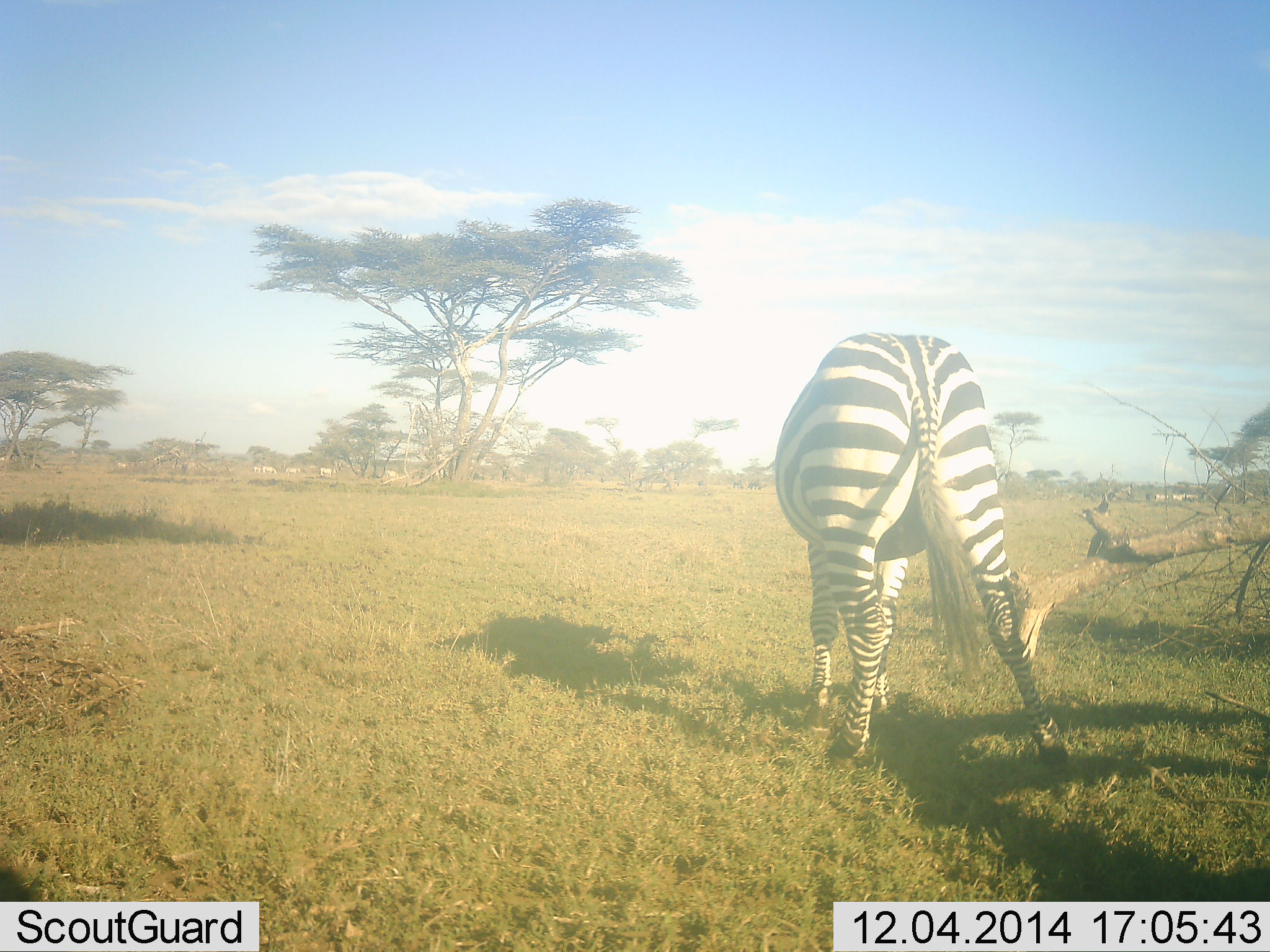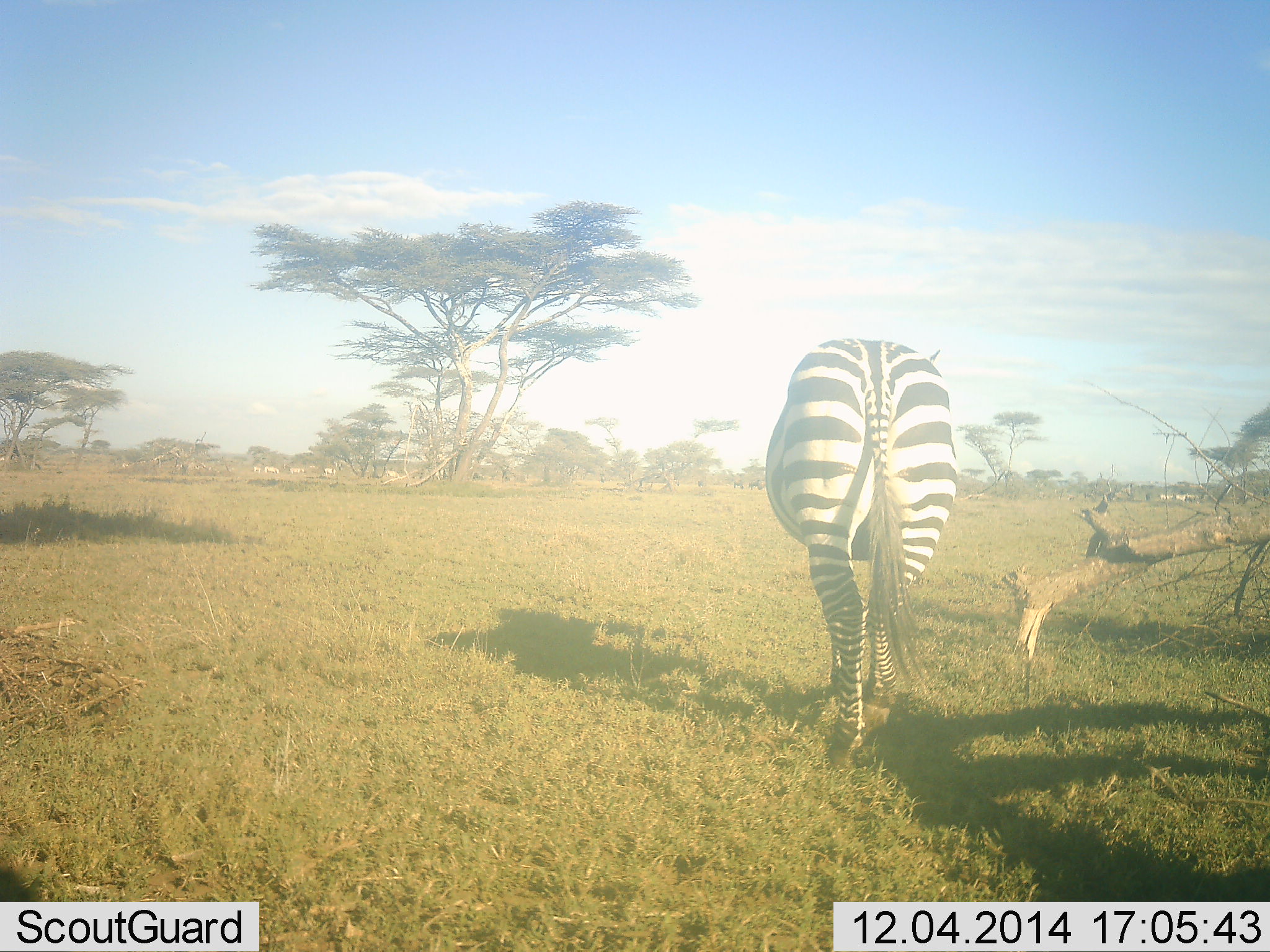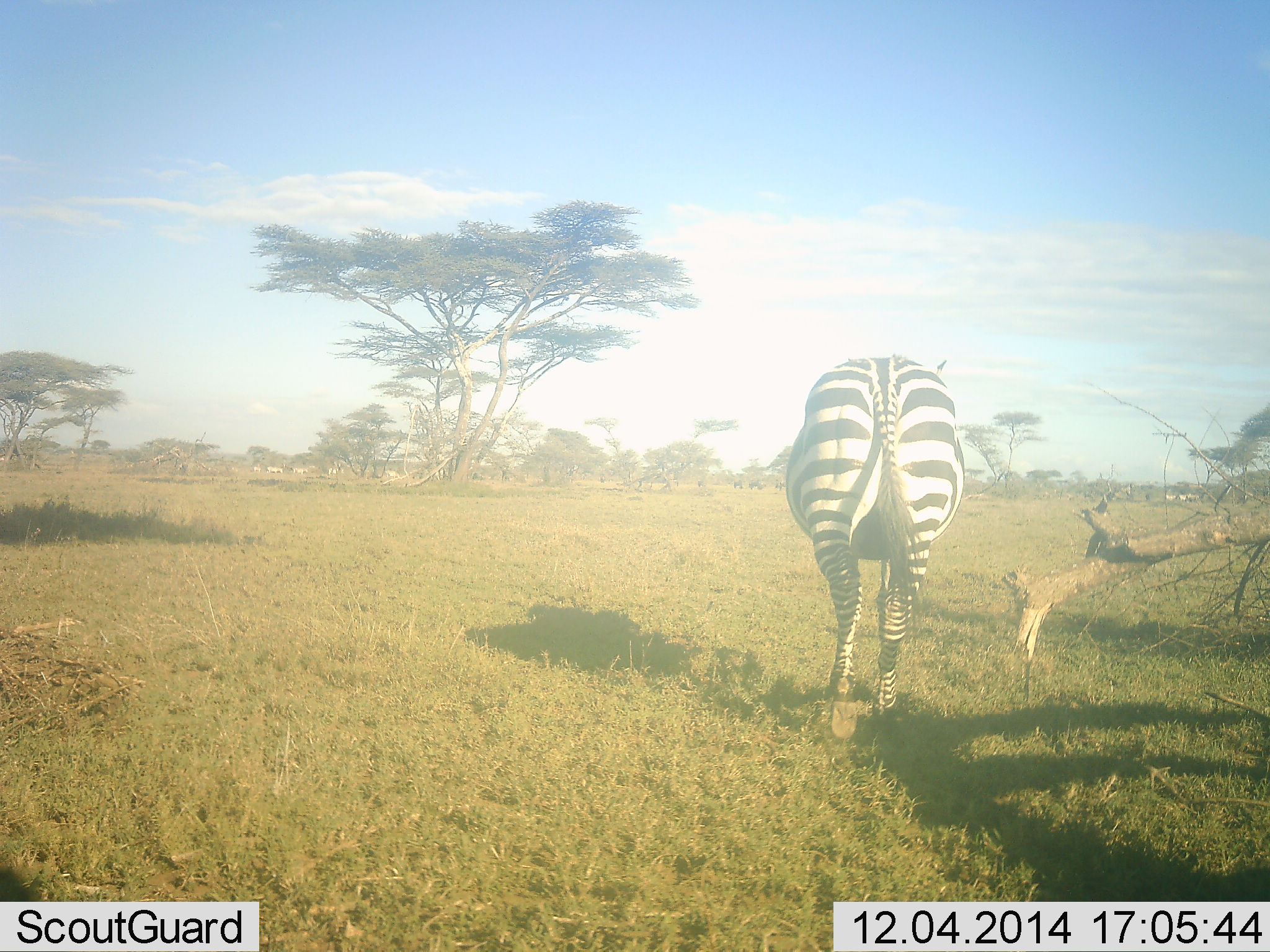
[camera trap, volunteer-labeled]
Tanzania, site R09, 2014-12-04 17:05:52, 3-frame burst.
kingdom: Animalia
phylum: Chordata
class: Mammalia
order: Perissodactyla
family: Equidae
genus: Equus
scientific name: Equus quagga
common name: plains zebra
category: zebra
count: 1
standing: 18%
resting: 0%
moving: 82%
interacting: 0%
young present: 0%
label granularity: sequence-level